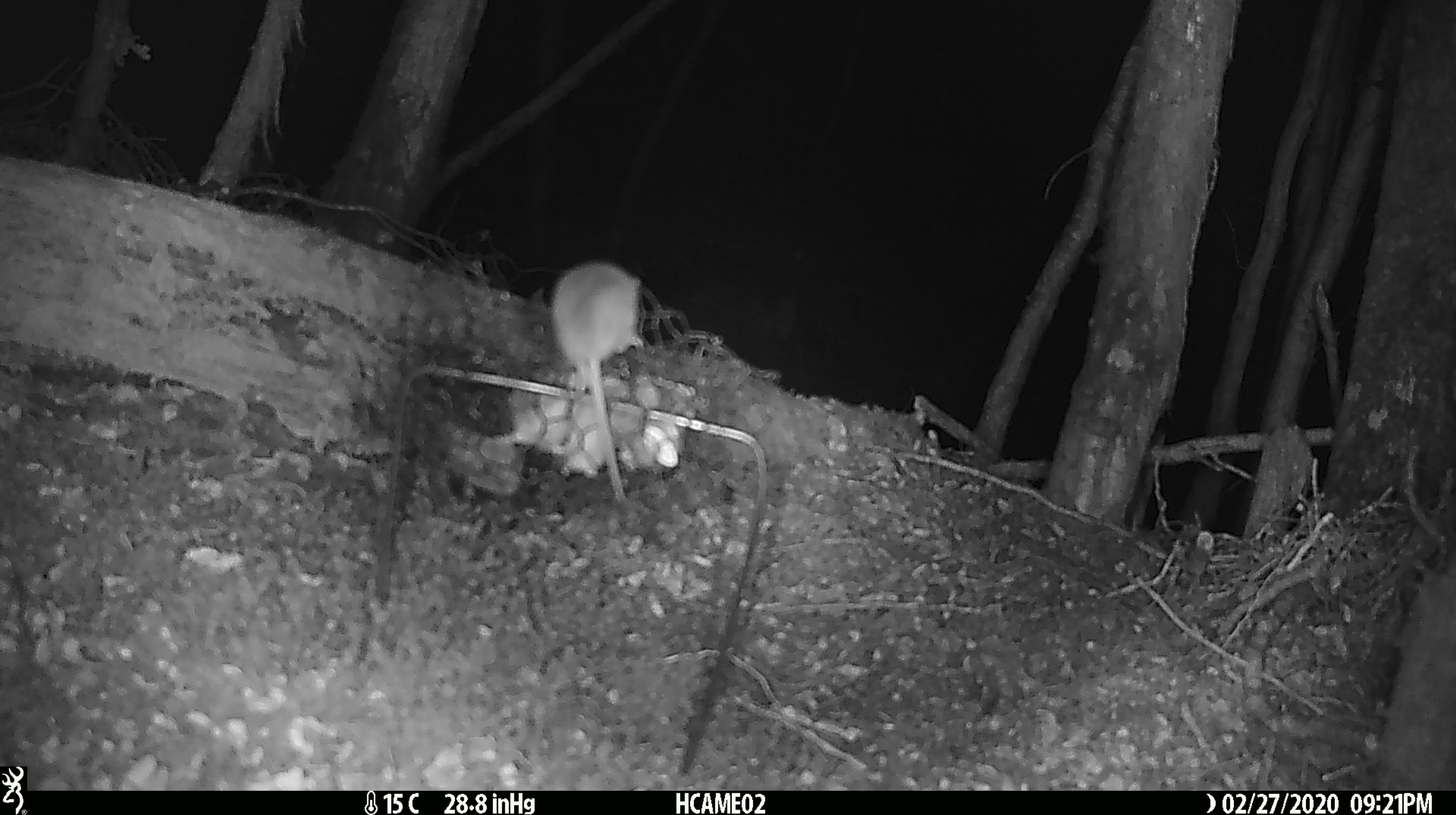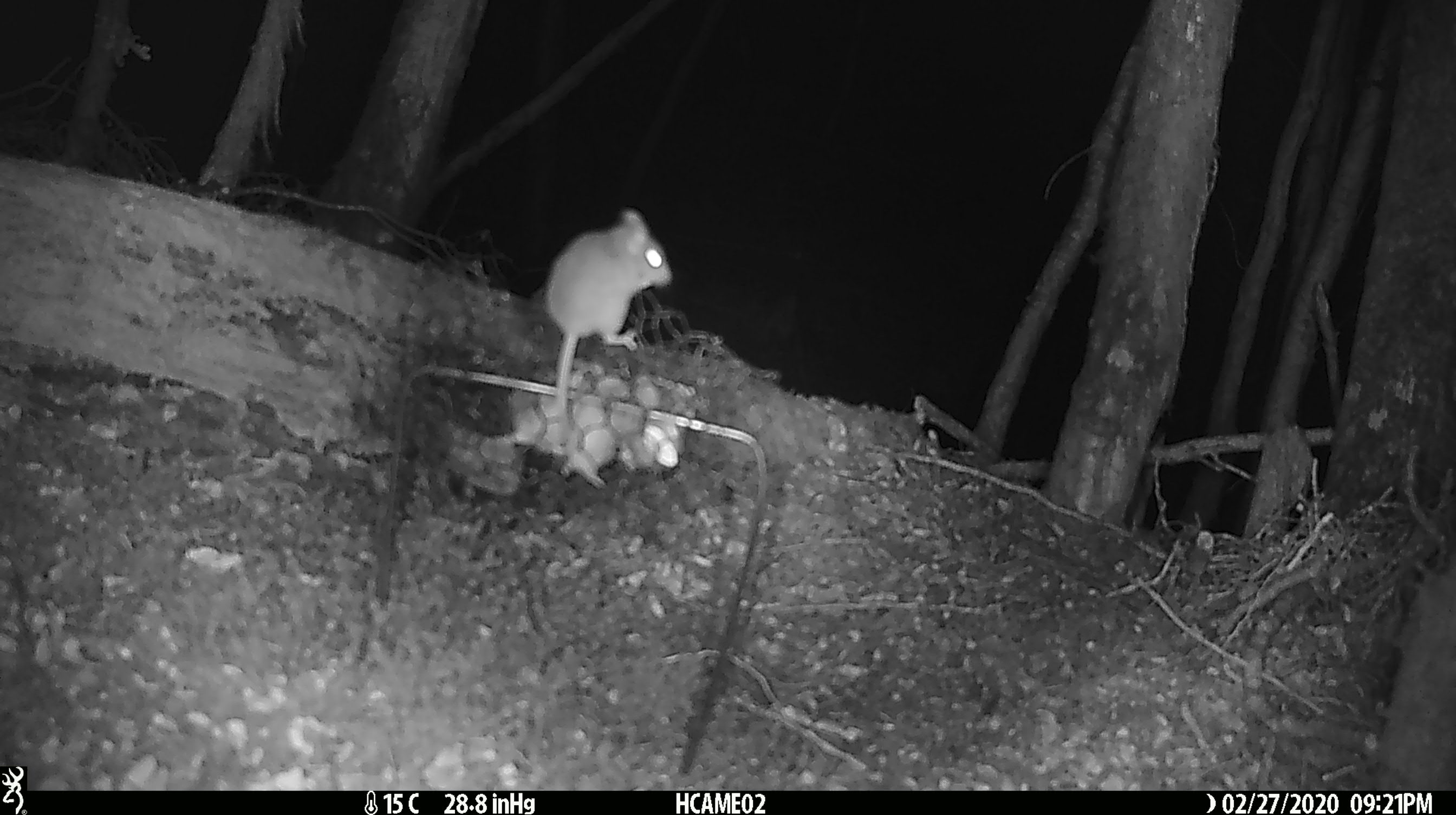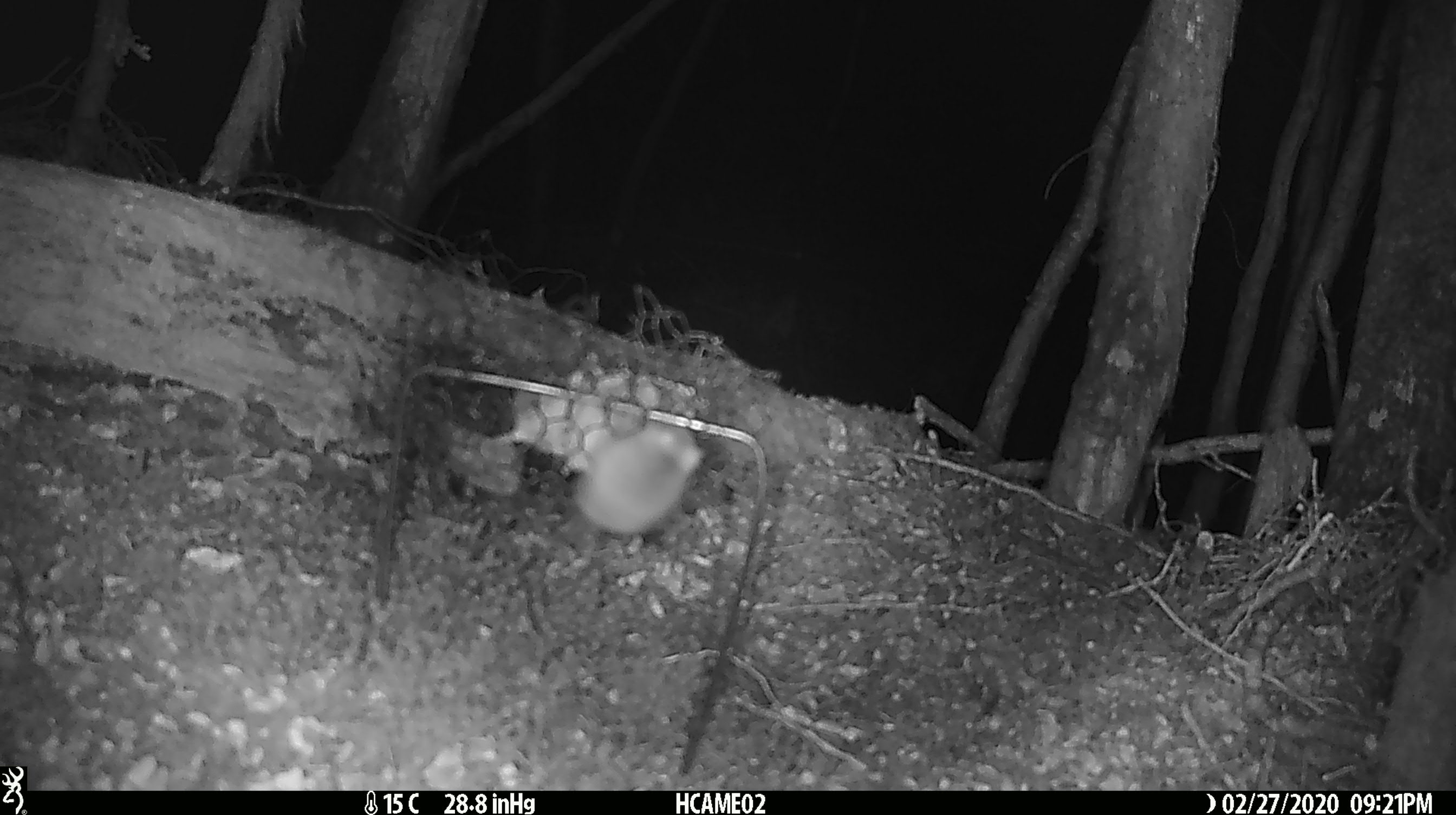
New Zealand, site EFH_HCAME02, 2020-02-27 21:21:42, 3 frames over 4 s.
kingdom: Animalia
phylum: Chordata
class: Mammalia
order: Rodentia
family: Muridae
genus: Mus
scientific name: Mus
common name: mouse